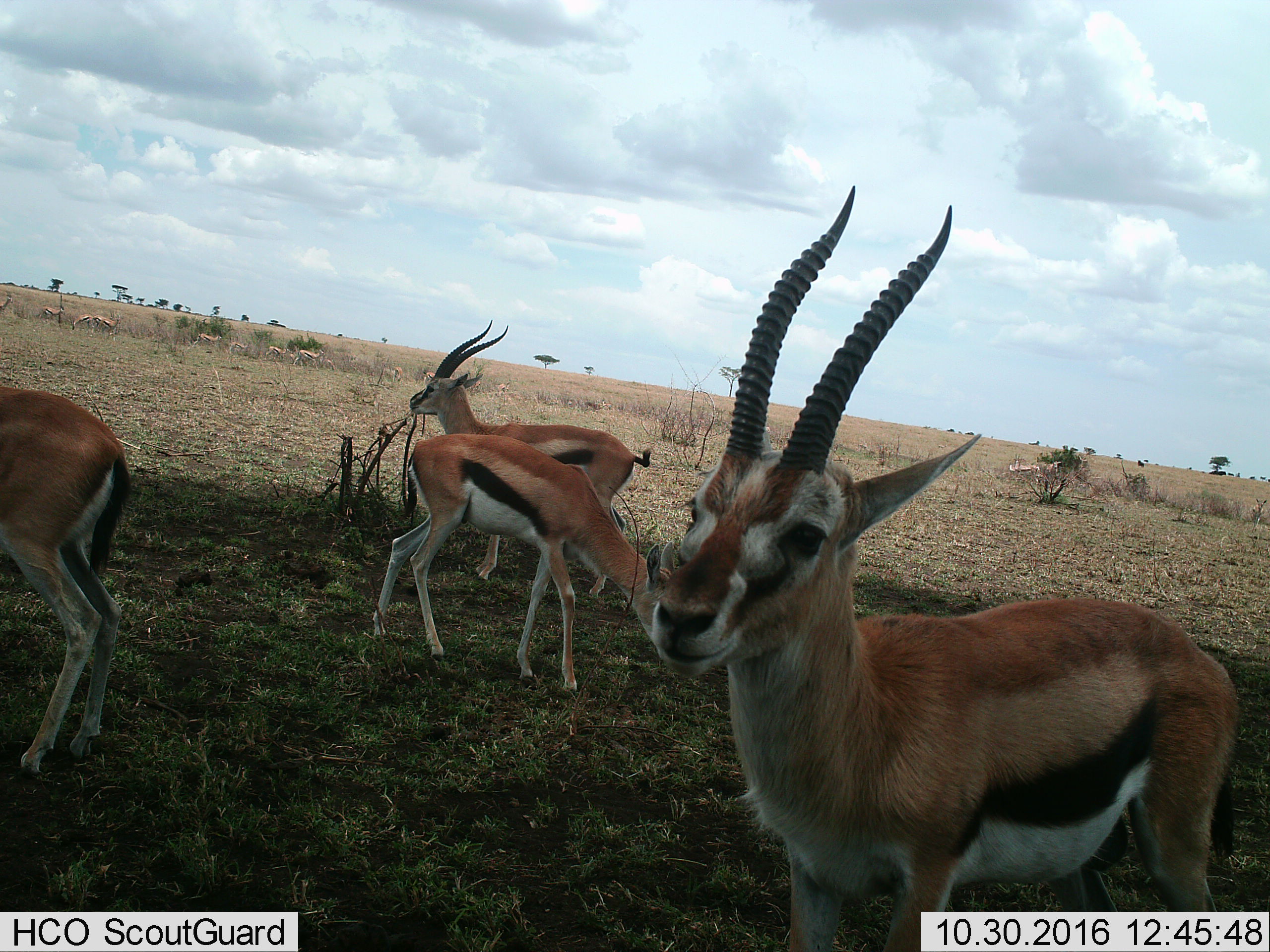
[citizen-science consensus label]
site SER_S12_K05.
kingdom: Animalia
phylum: Chordata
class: Mammalia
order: Artiodactyla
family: Bovidae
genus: Eudorcas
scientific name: Eudorcas thomsonii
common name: thomson's gazelle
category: gazellethomsons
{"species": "gazellethomsons (thomson's gazelle) (Eudorcas thomsonii)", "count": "11-50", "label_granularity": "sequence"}